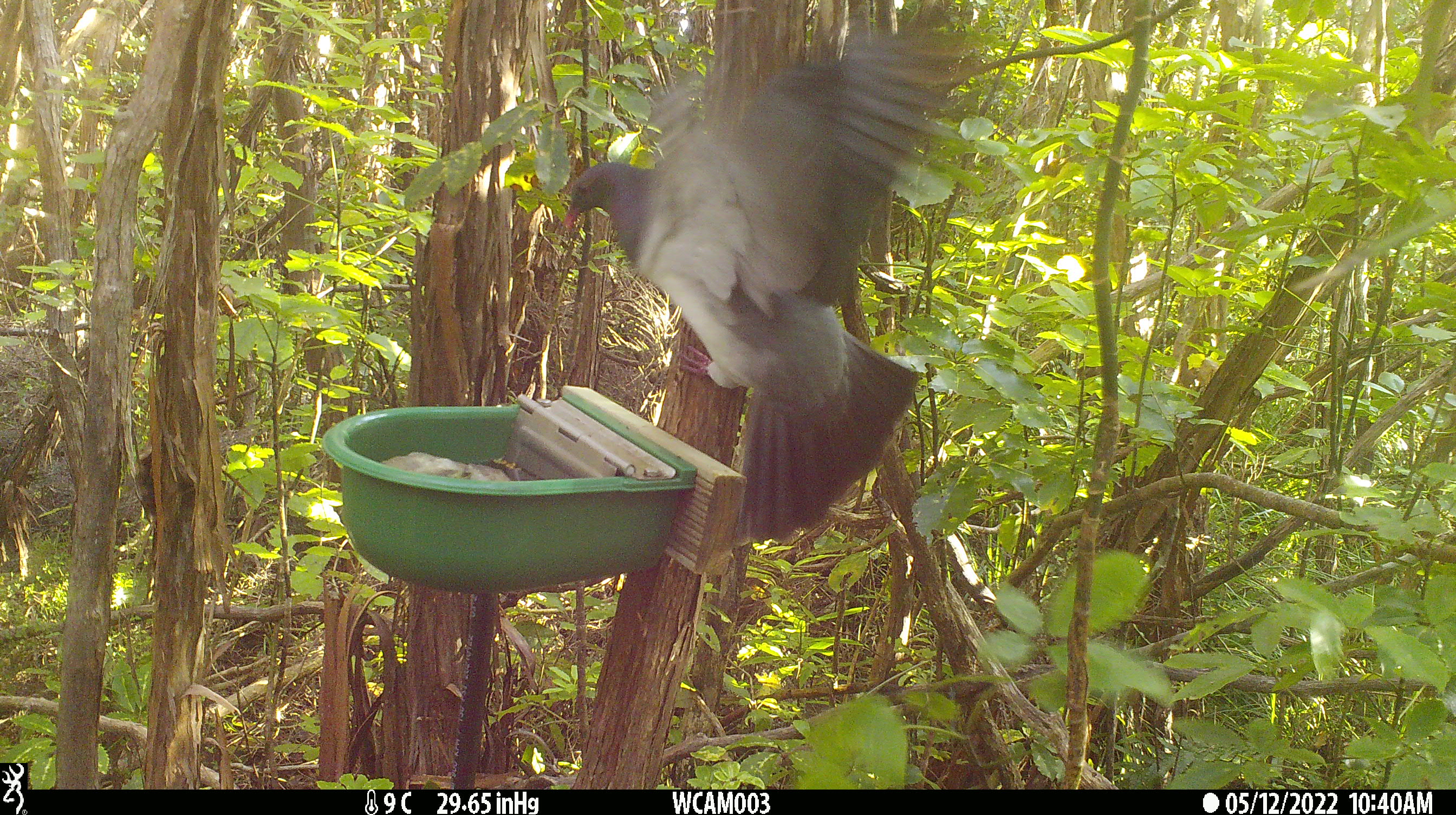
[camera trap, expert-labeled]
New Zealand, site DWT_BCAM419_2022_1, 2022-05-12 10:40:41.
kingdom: Animalia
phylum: Chordata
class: Aves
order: Columbiformes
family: Columbidae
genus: Hemiphaga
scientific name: Hemiphaga novaeseelandiae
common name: new zealand pigeon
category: kereru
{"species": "kereru (new zealand pigeon) (Hemiphaga novaeseelandiae)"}